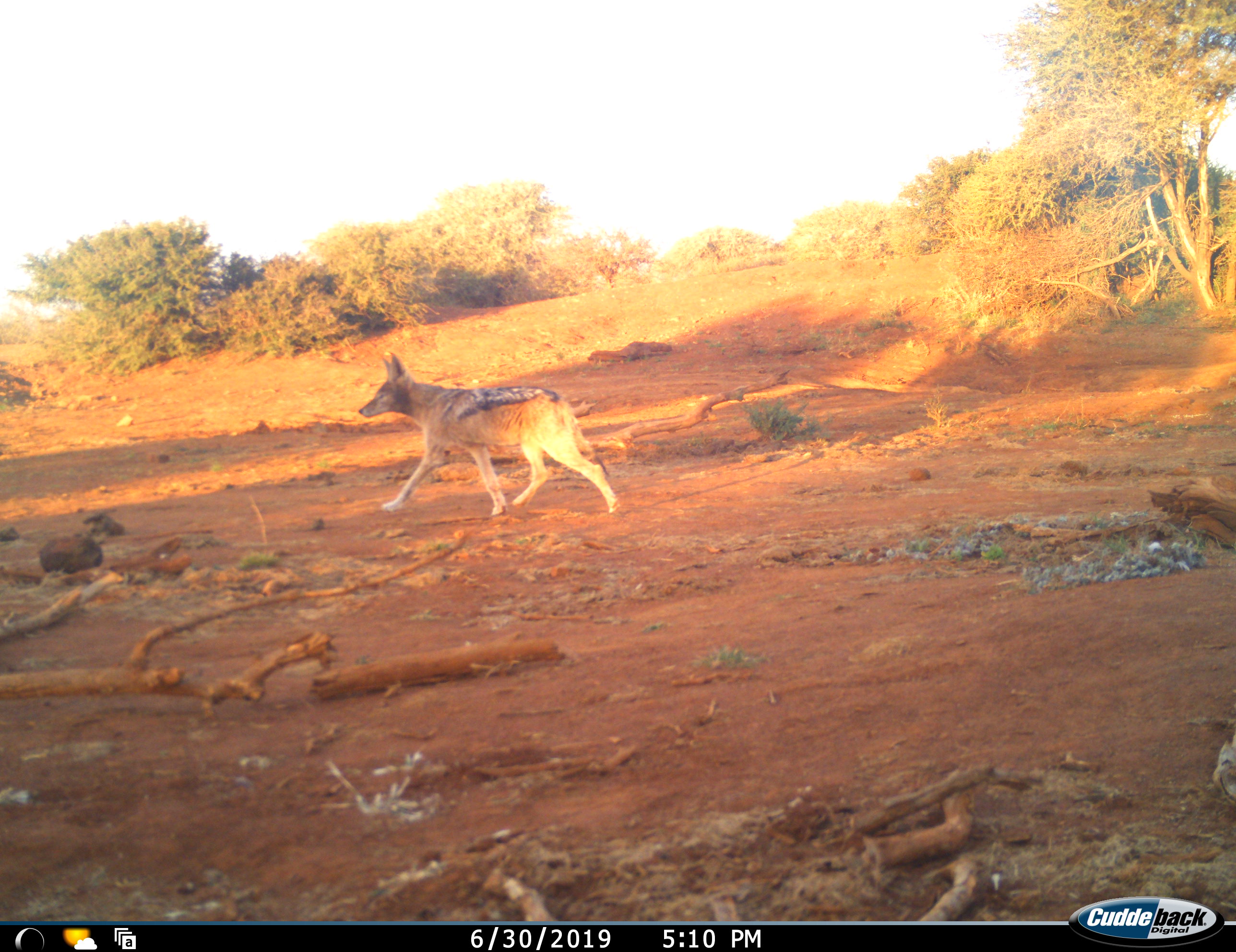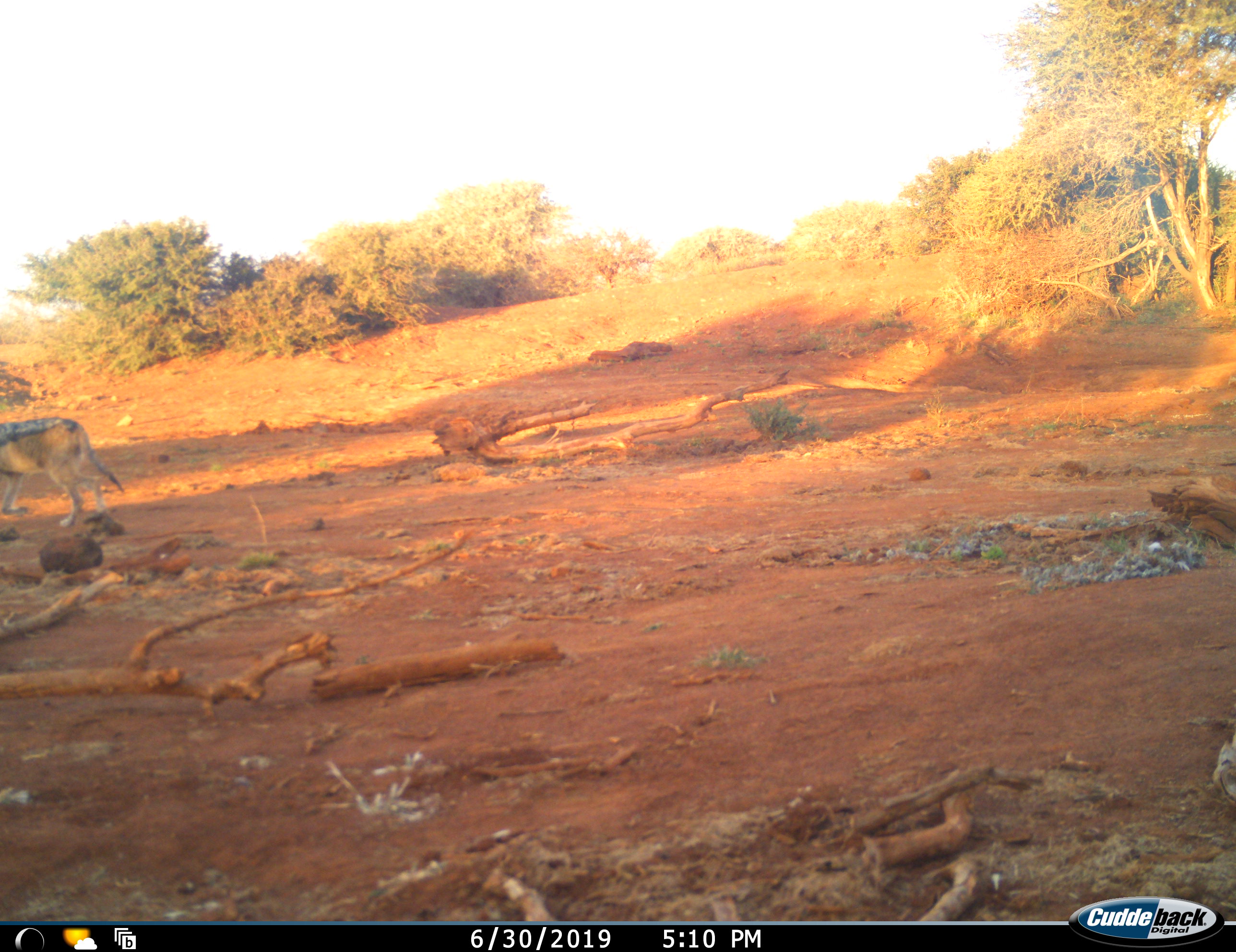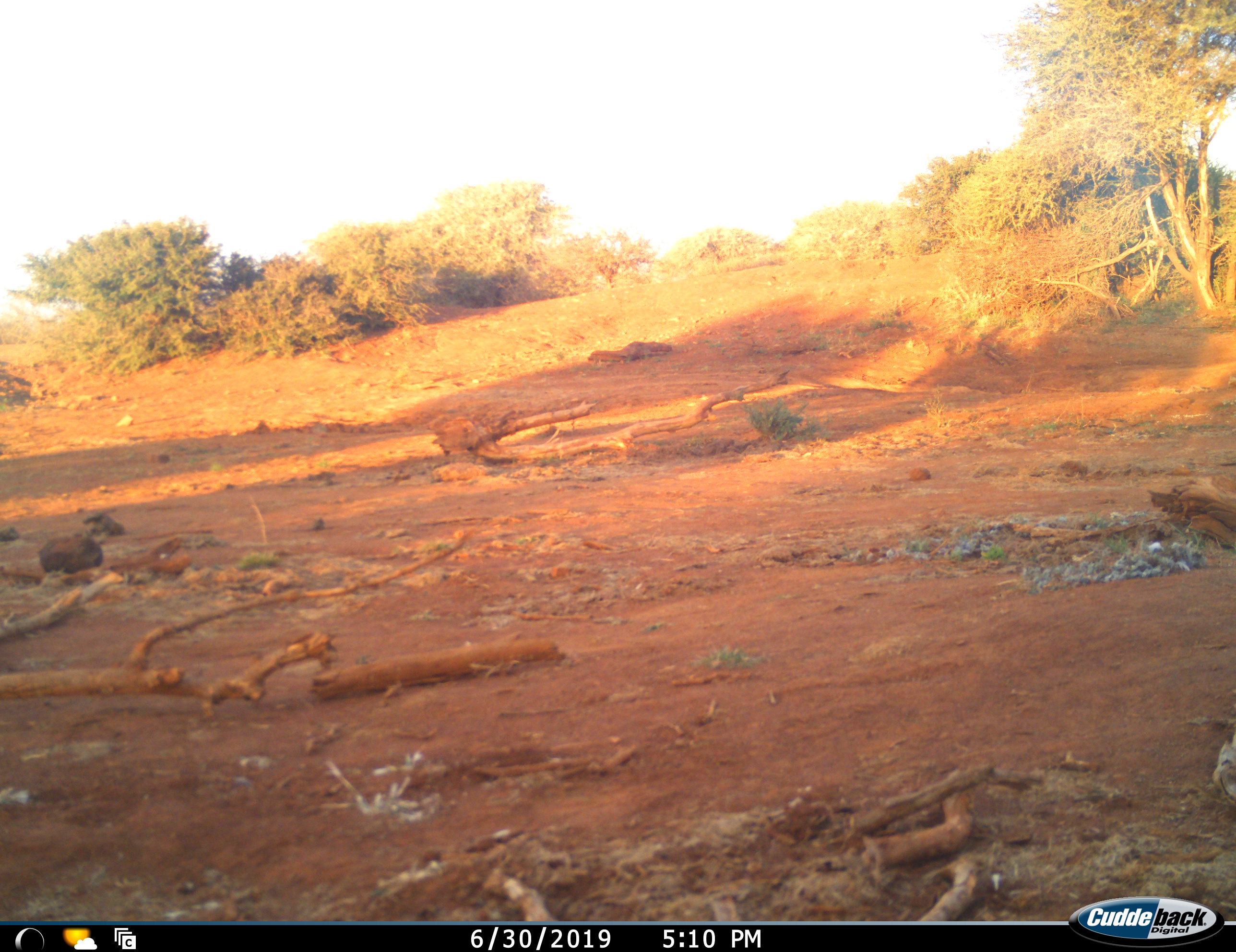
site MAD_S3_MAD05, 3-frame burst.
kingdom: Animalia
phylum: Chordata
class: Mammalia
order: Carnivora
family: Canidae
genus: Lupulella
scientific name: Lupulella mesomelas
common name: black-backed jackal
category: jackalblackbacked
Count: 1.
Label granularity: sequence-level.